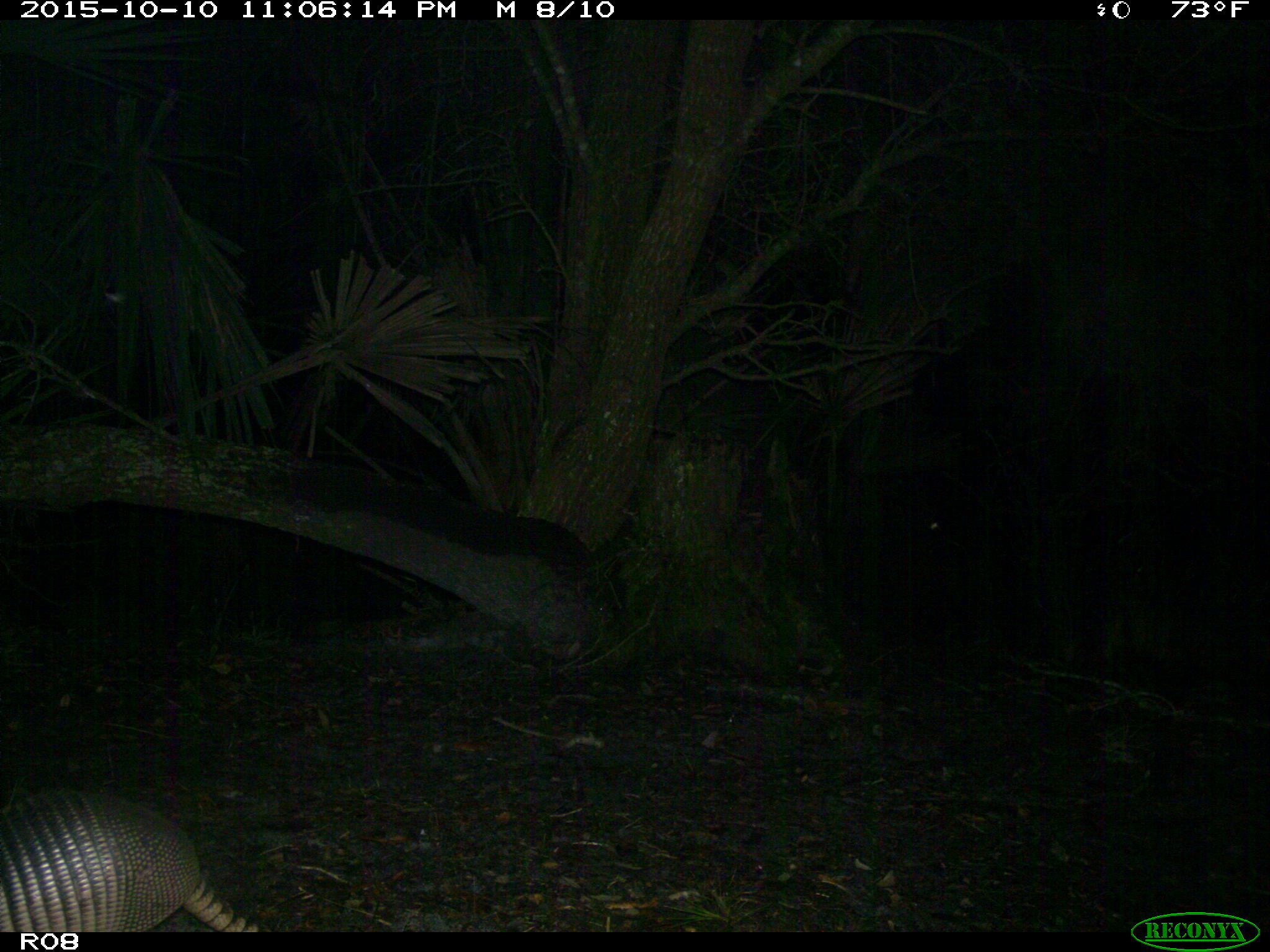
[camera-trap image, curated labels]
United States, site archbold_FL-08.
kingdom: Animalia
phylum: Chordata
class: Mammalia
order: Cingulata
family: Dasypodidae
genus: Dasypus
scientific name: Dasypus novemcinctus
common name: nine-banded armadillo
Dasypus novemcinctus (nine-banded armadillo).